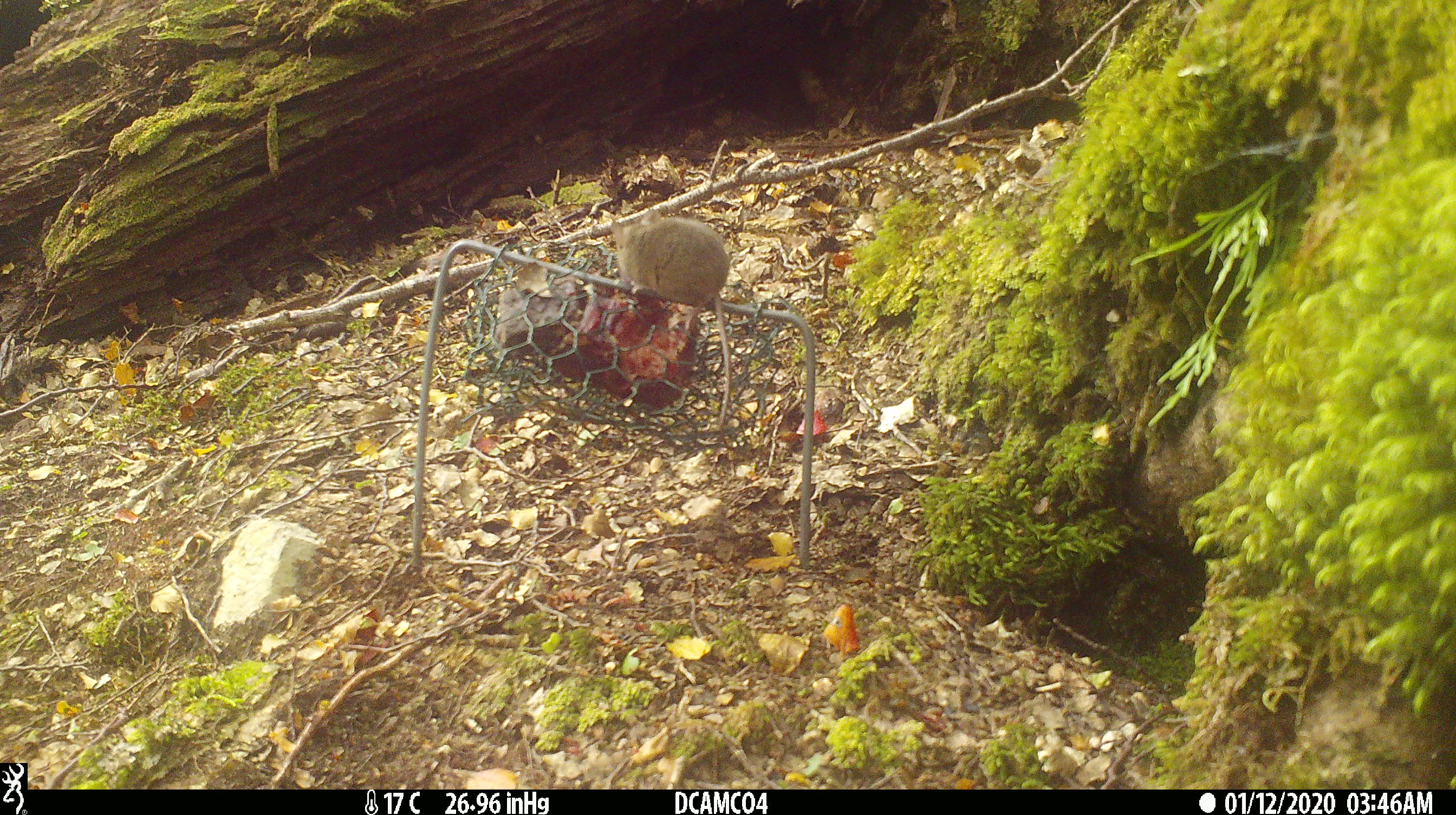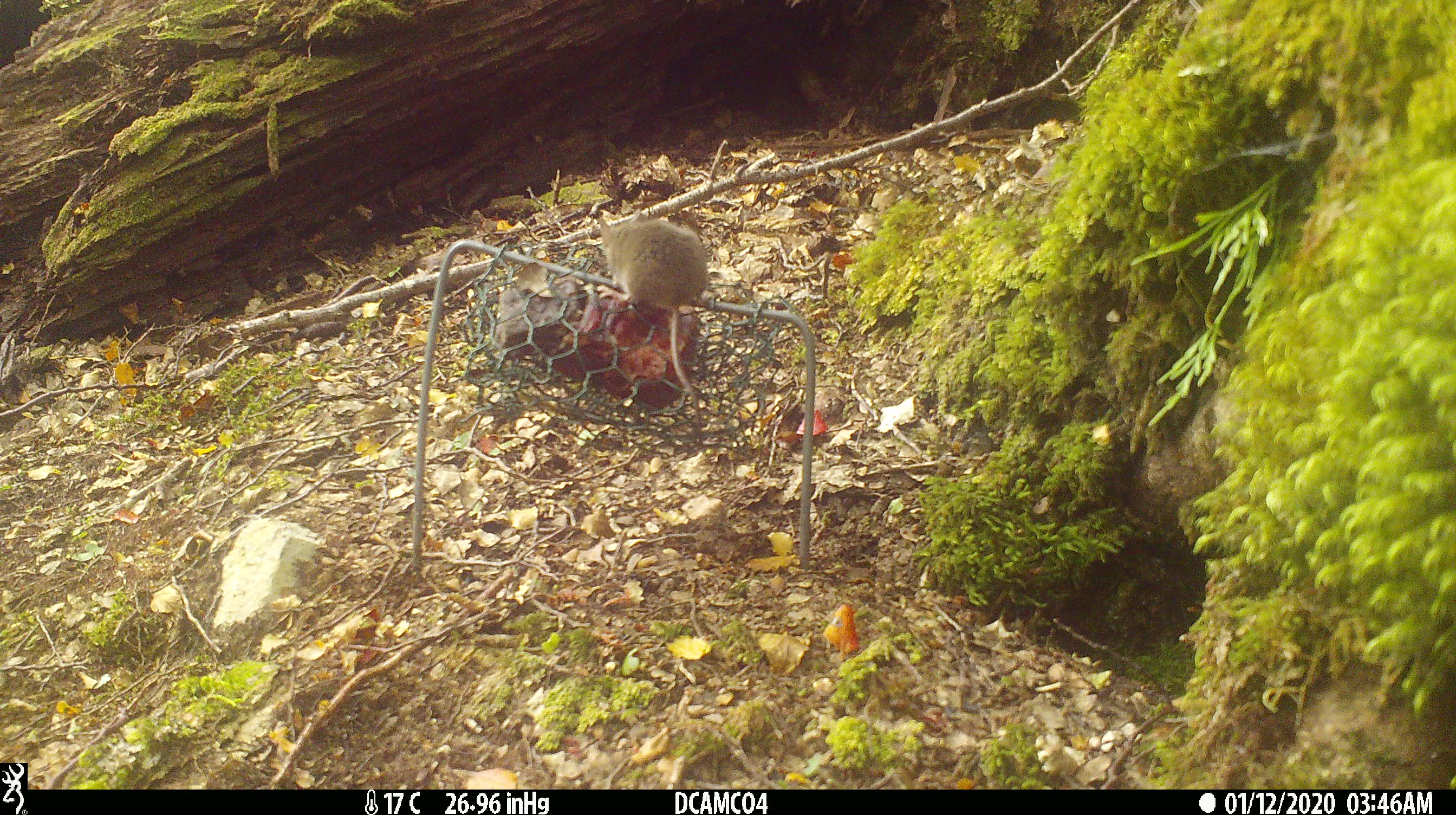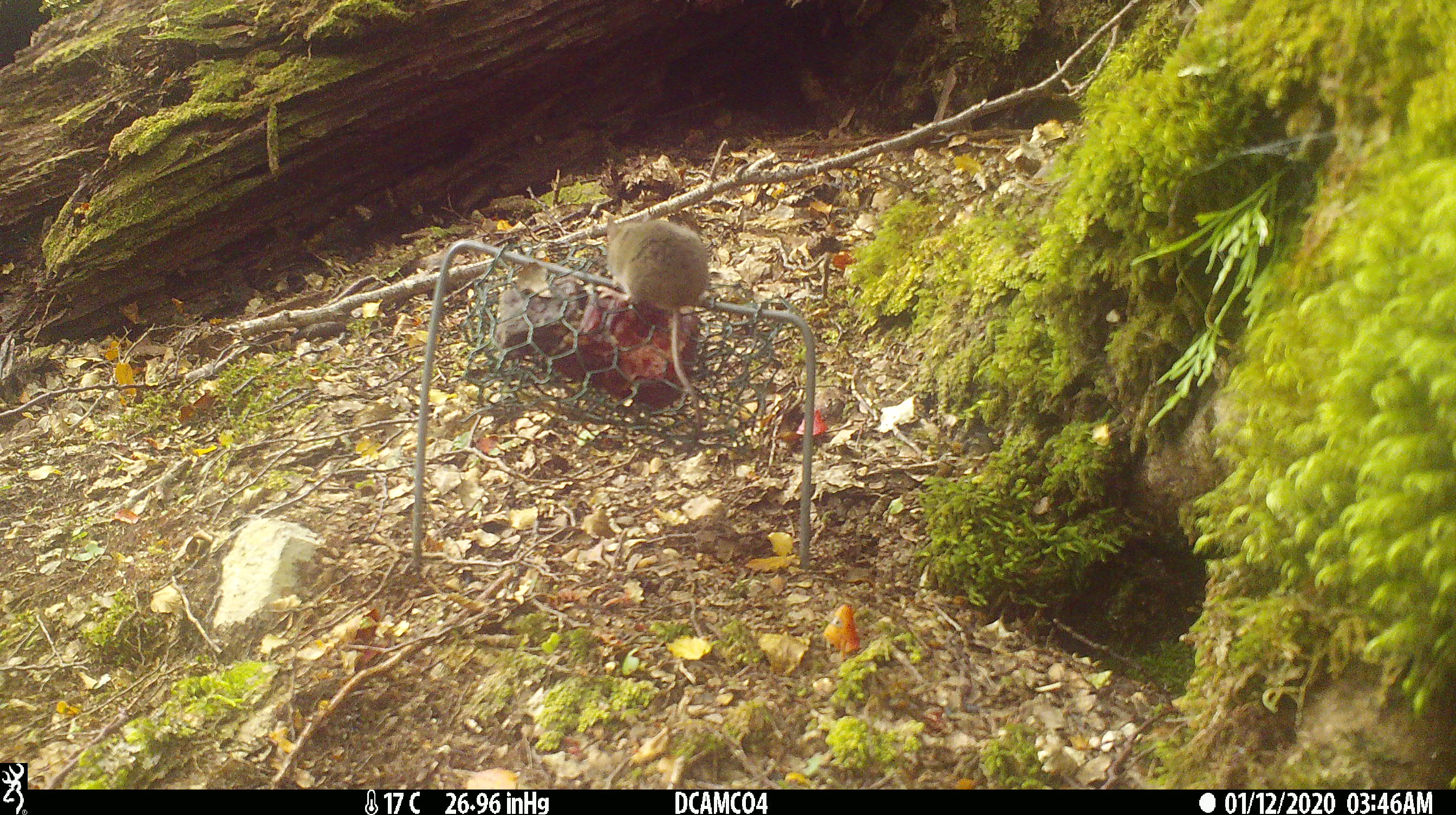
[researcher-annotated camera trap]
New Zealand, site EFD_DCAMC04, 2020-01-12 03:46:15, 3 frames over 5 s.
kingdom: Animalia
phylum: Chordata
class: Mammalia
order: Rodentia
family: Muridae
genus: Mus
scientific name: Mus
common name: mouse